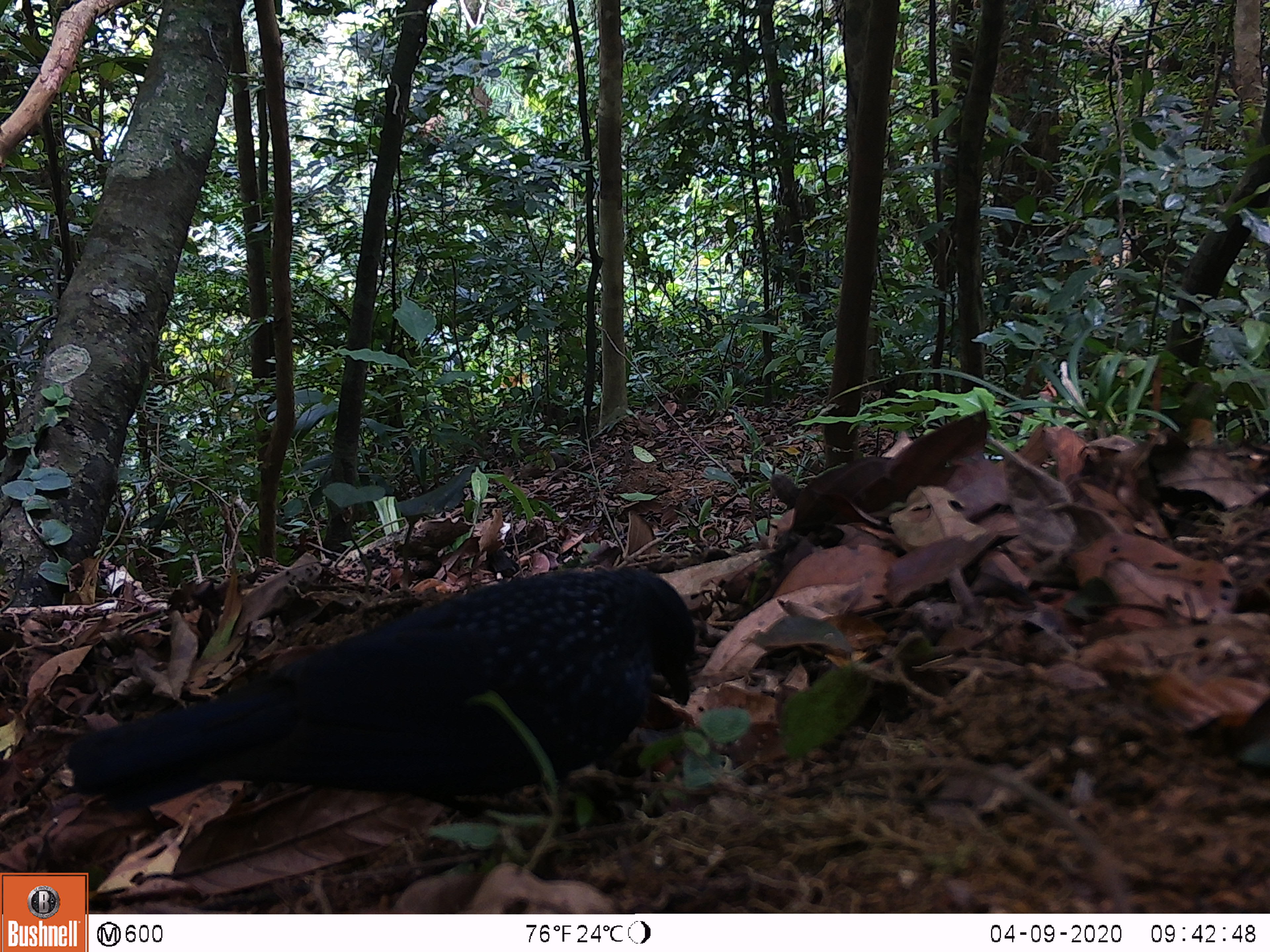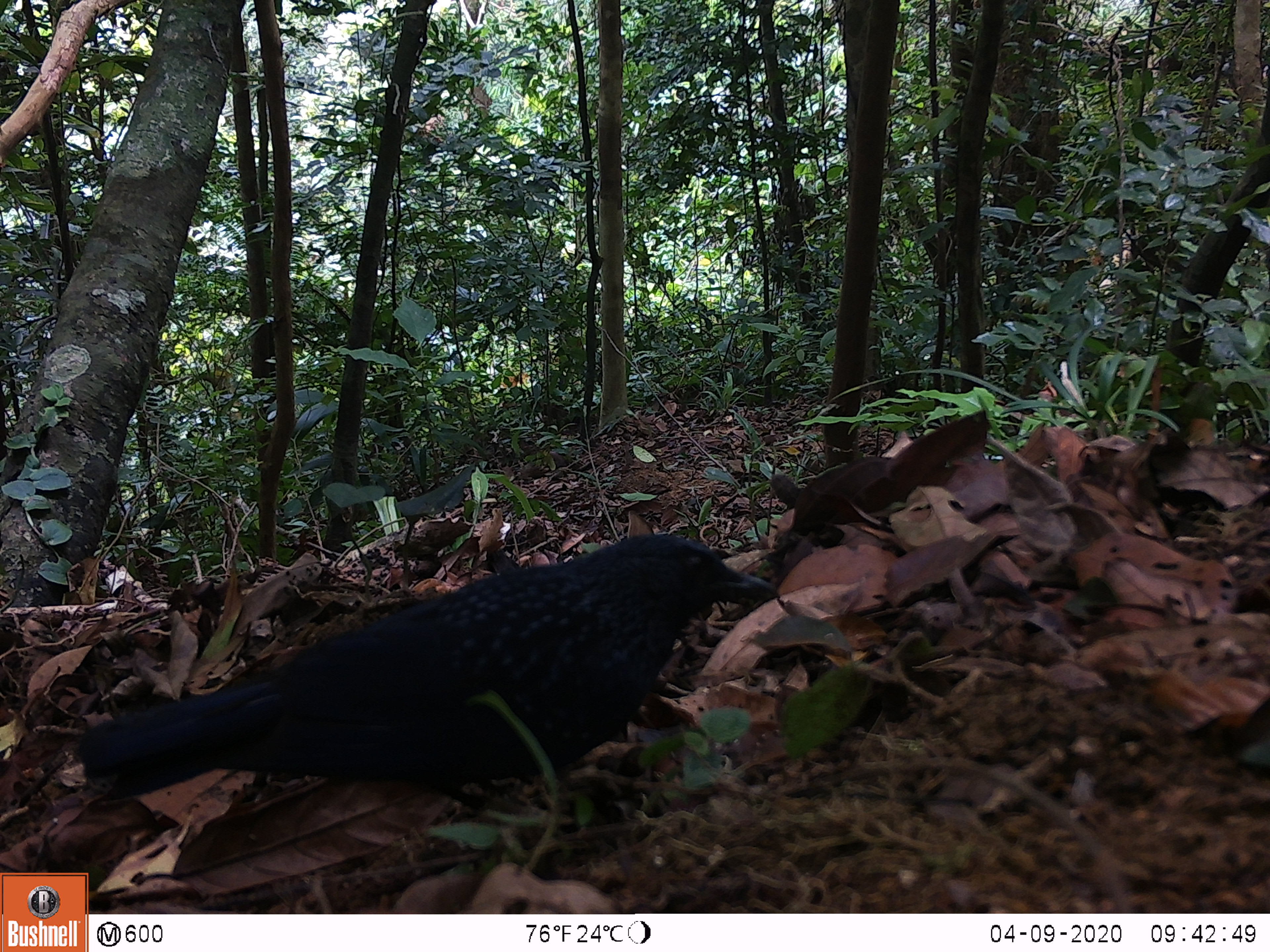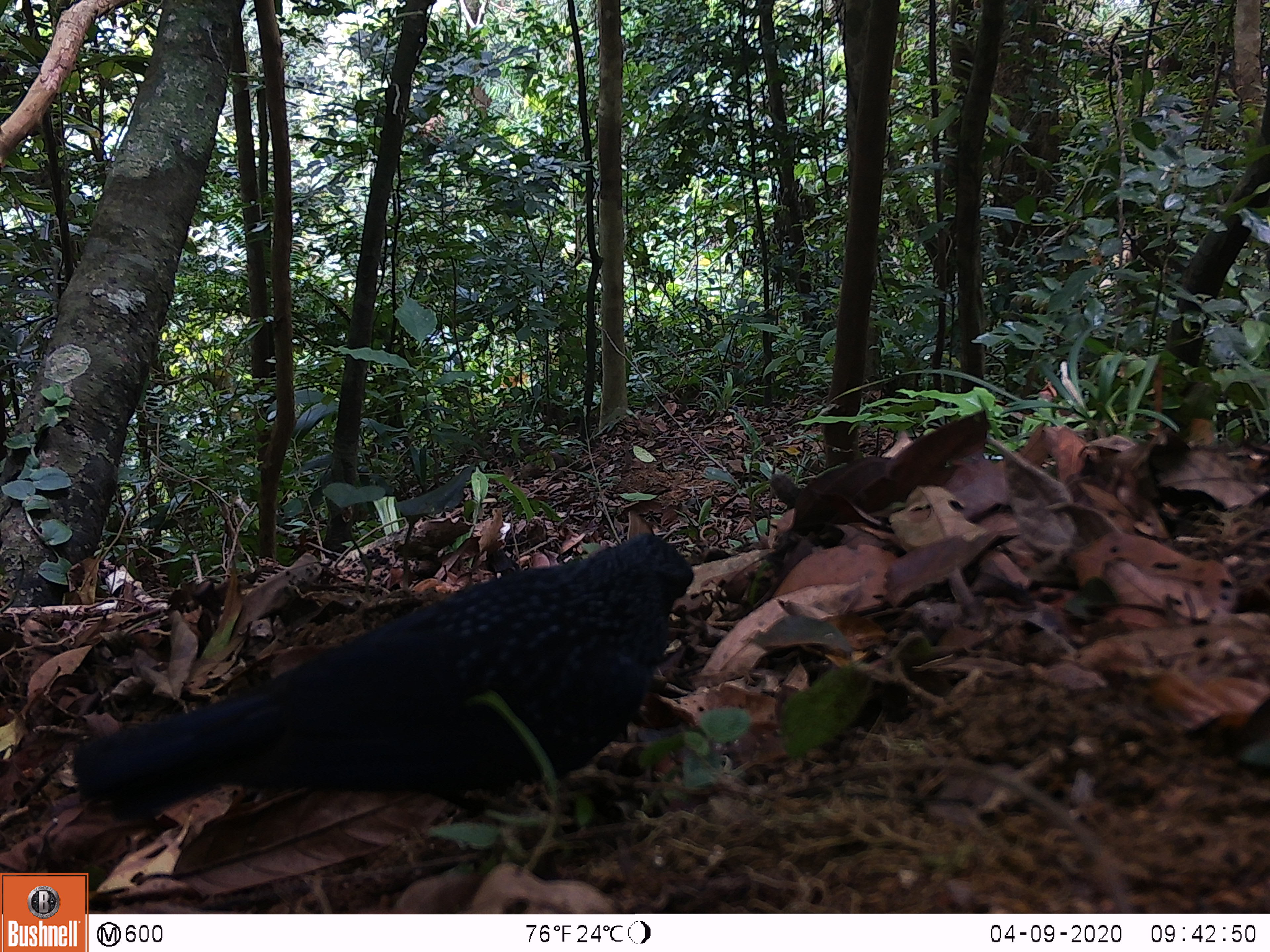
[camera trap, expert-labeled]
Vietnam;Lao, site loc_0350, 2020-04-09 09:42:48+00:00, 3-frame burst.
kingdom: Animalia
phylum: Chordata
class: Aves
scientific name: Aves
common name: bird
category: unidentified bird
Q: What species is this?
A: Unidentified bird (bird) (Aves).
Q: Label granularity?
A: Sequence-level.